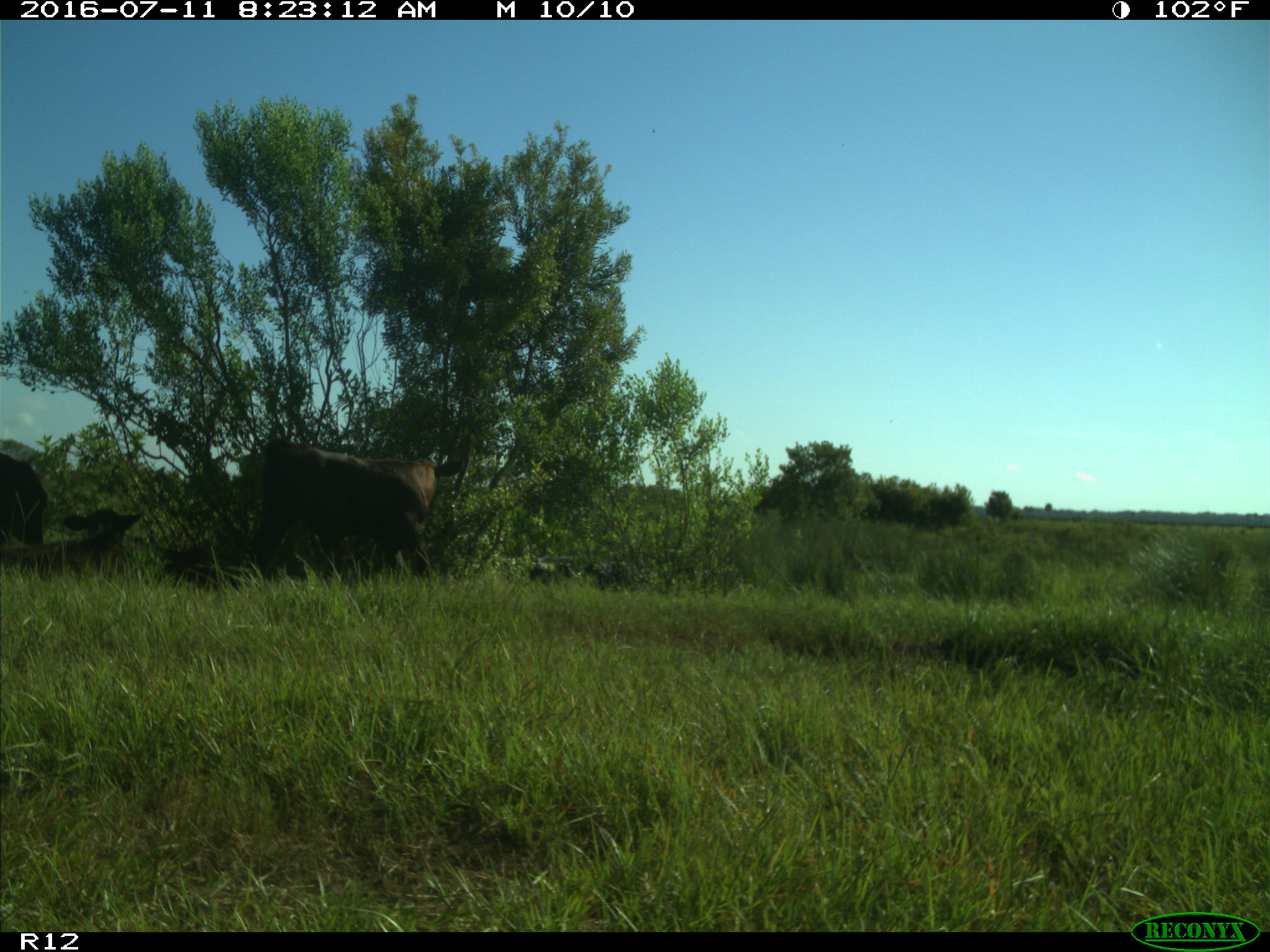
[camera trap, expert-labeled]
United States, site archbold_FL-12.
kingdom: Animalia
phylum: Chordata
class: Mammalia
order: Artiodactyla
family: Bovidae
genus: Bos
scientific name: Bos taurus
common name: domestic cow